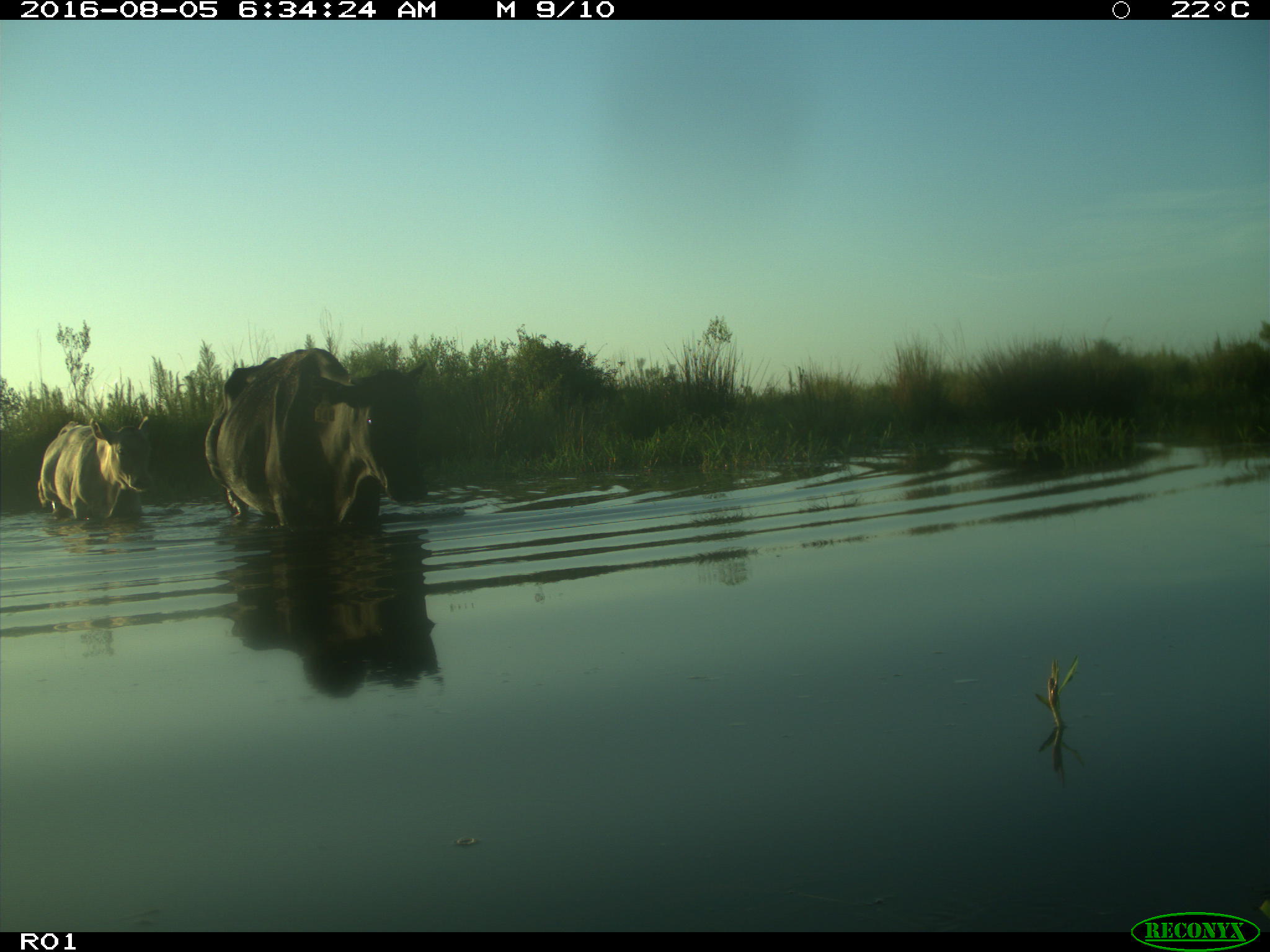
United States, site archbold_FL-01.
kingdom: Animalia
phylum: Chordata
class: Mammalia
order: Artiodactyla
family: Bovidae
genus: Bos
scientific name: Bos taurus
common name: domestic cow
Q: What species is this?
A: Bos taurus (domestic cow).